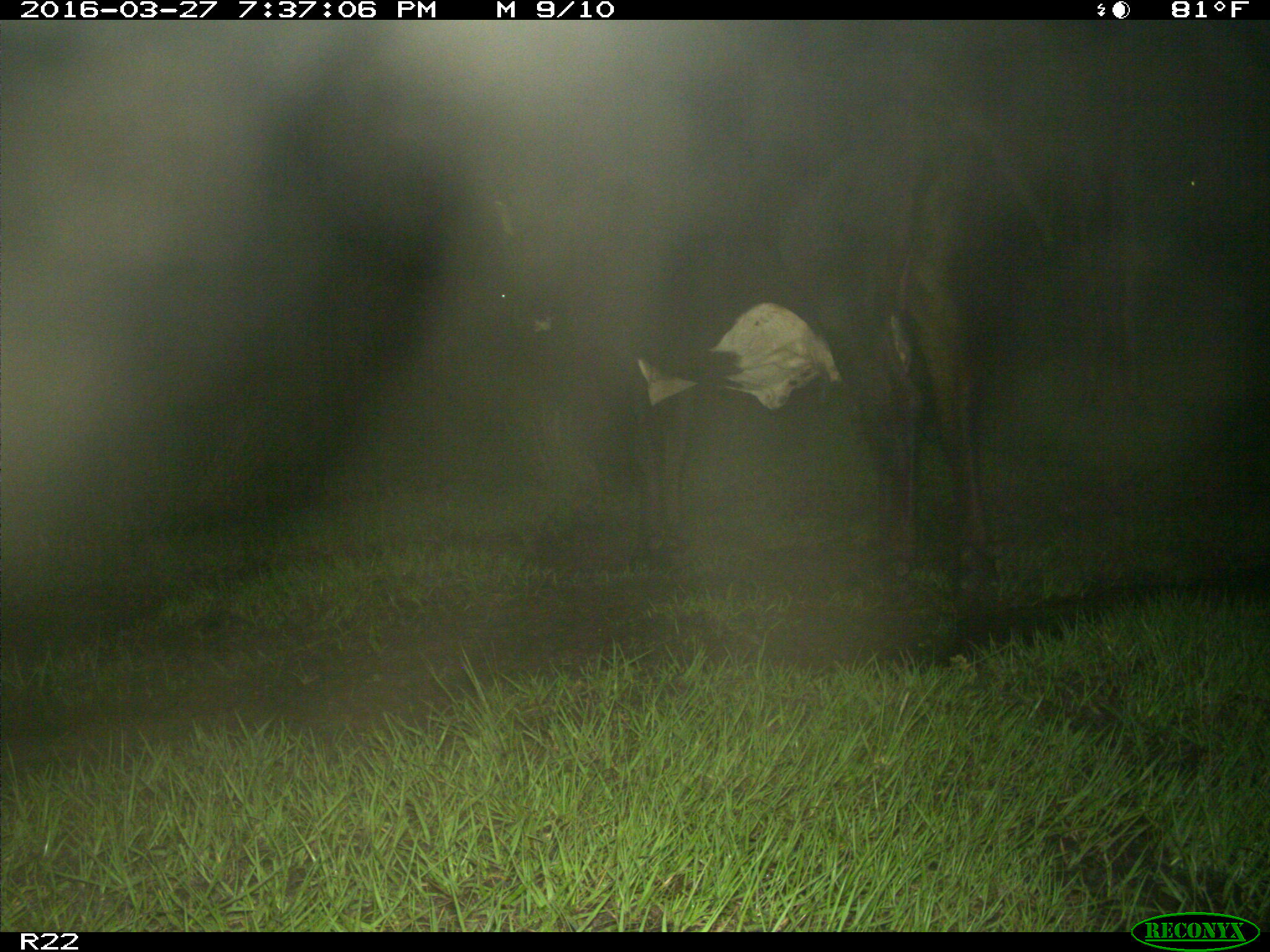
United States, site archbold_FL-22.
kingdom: Animalia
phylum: Chordata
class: Mammalia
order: Artiodactyla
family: Bovidae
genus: Bos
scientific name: Bos taurus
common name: domestic cow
Bos taurus (domestic cow).